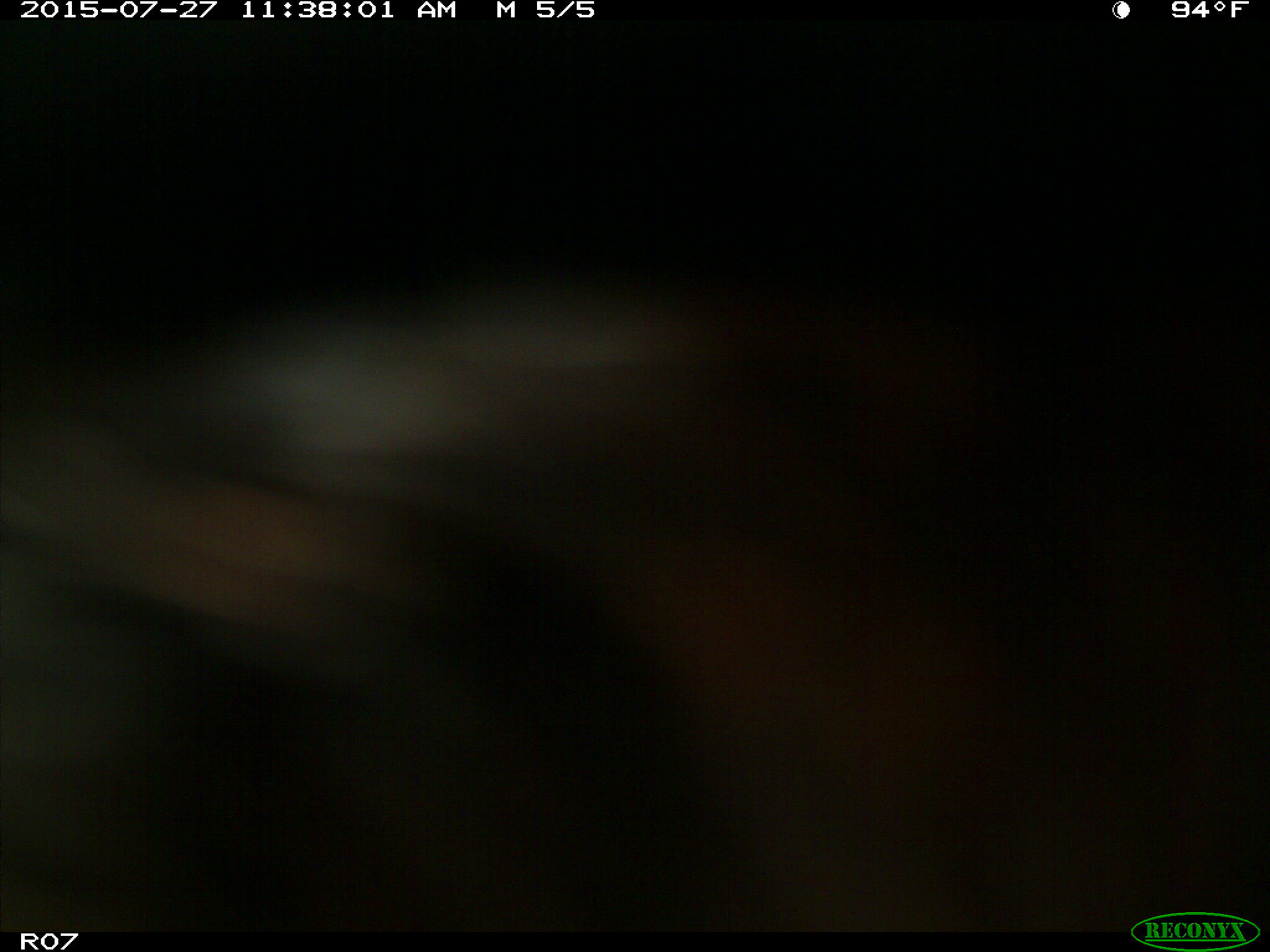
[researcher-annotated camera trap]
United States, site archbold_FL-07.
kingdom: Animalia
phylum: Chordata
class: Mammalia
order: Artiodactyla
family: Bovidae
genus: Bos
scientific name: Bos taurus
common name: domestic cow